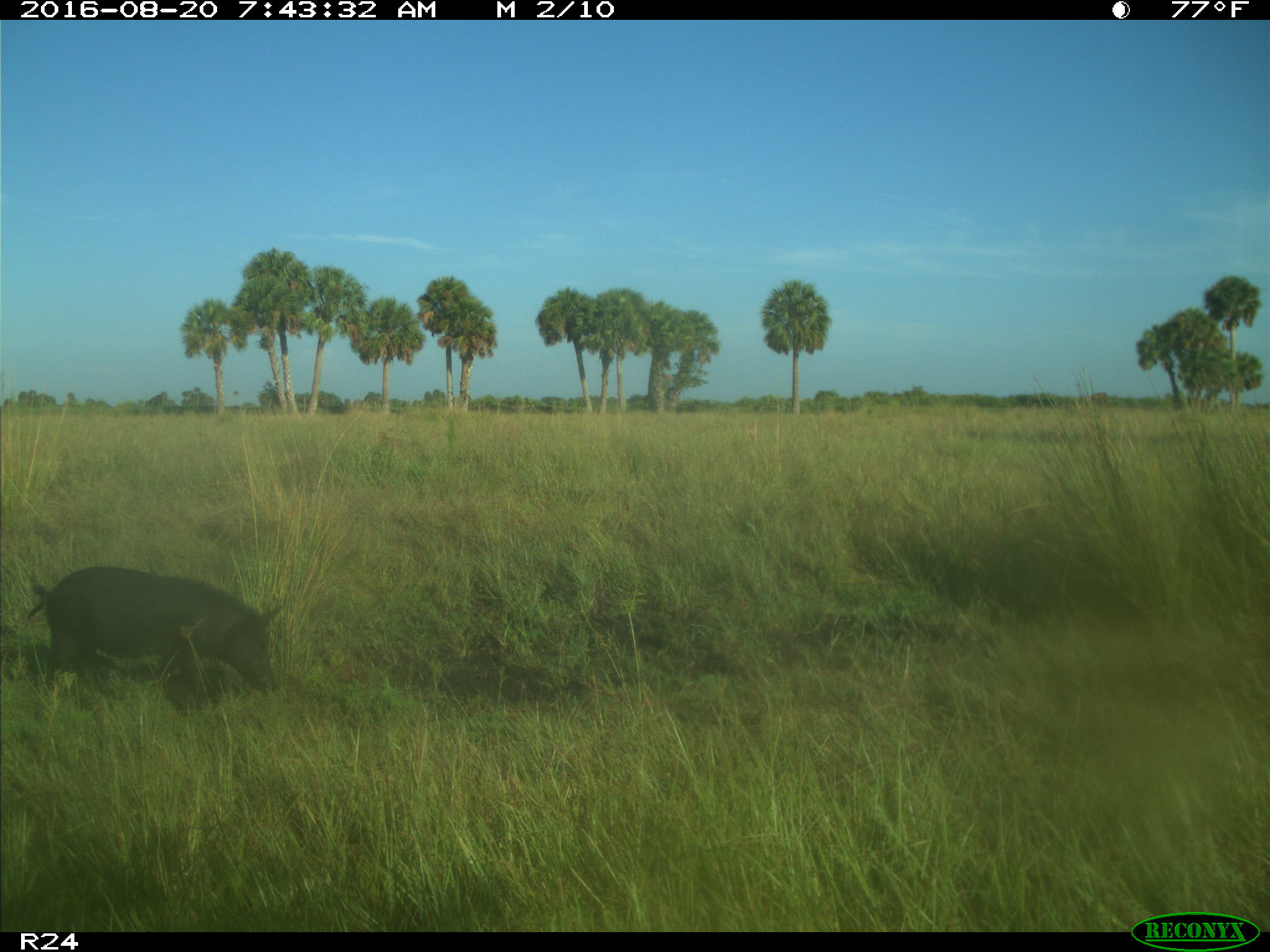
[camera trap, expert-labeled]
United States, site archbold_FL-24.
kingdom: Animalia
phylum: Chordata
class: Mammalia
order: Artiodactyla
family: Suidae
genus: Sus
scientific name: Sus scrofa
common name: wild boar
Sus scrofa (wild boar).